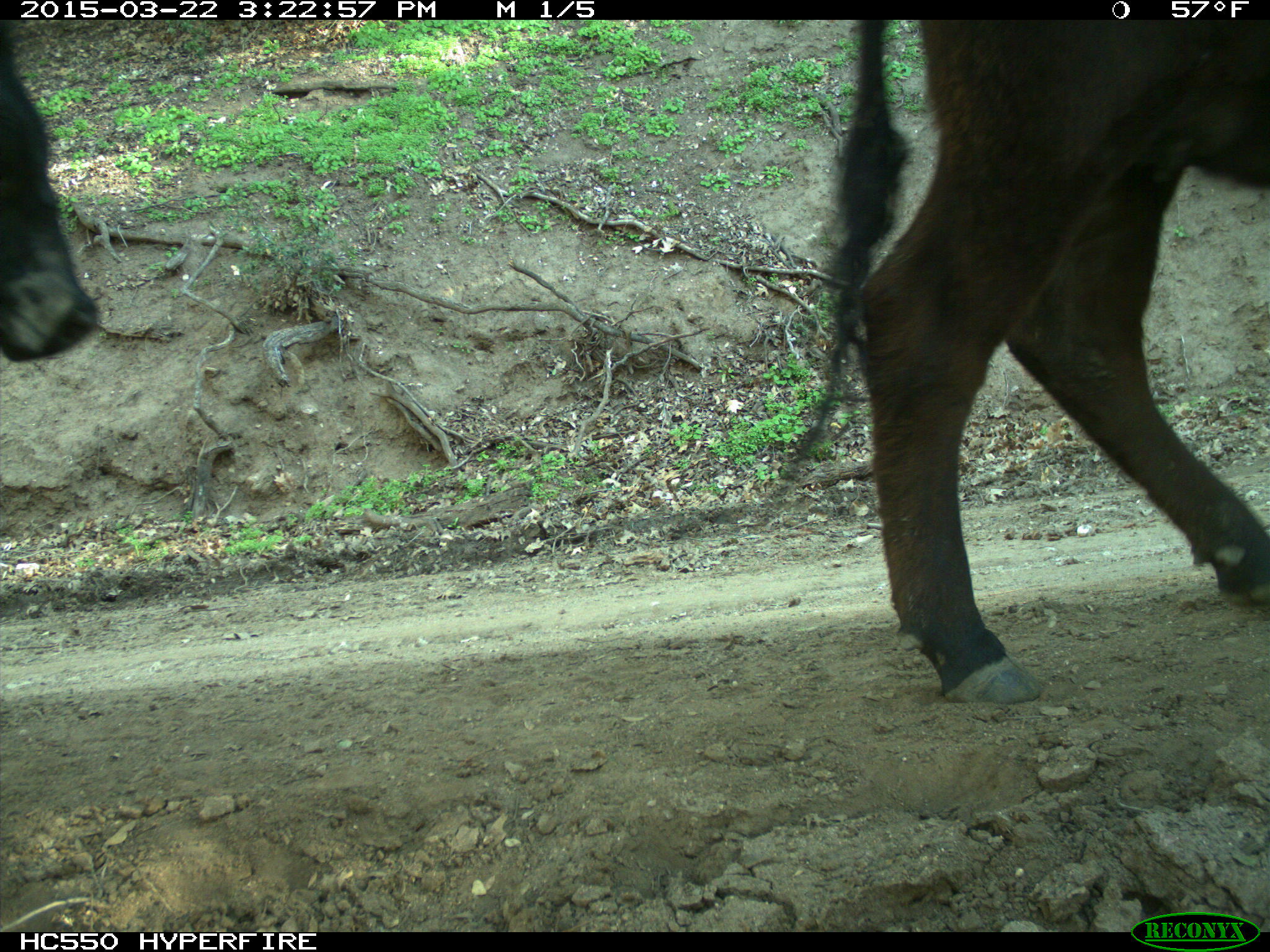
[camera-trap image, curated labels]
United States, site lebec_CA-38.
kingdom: Animalia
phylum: Chordata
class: Mammalia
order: Artiodactyla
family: Bovidae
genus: Bos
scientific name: Bos taurus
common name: domestic cow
Bos taurus (domestic cow).